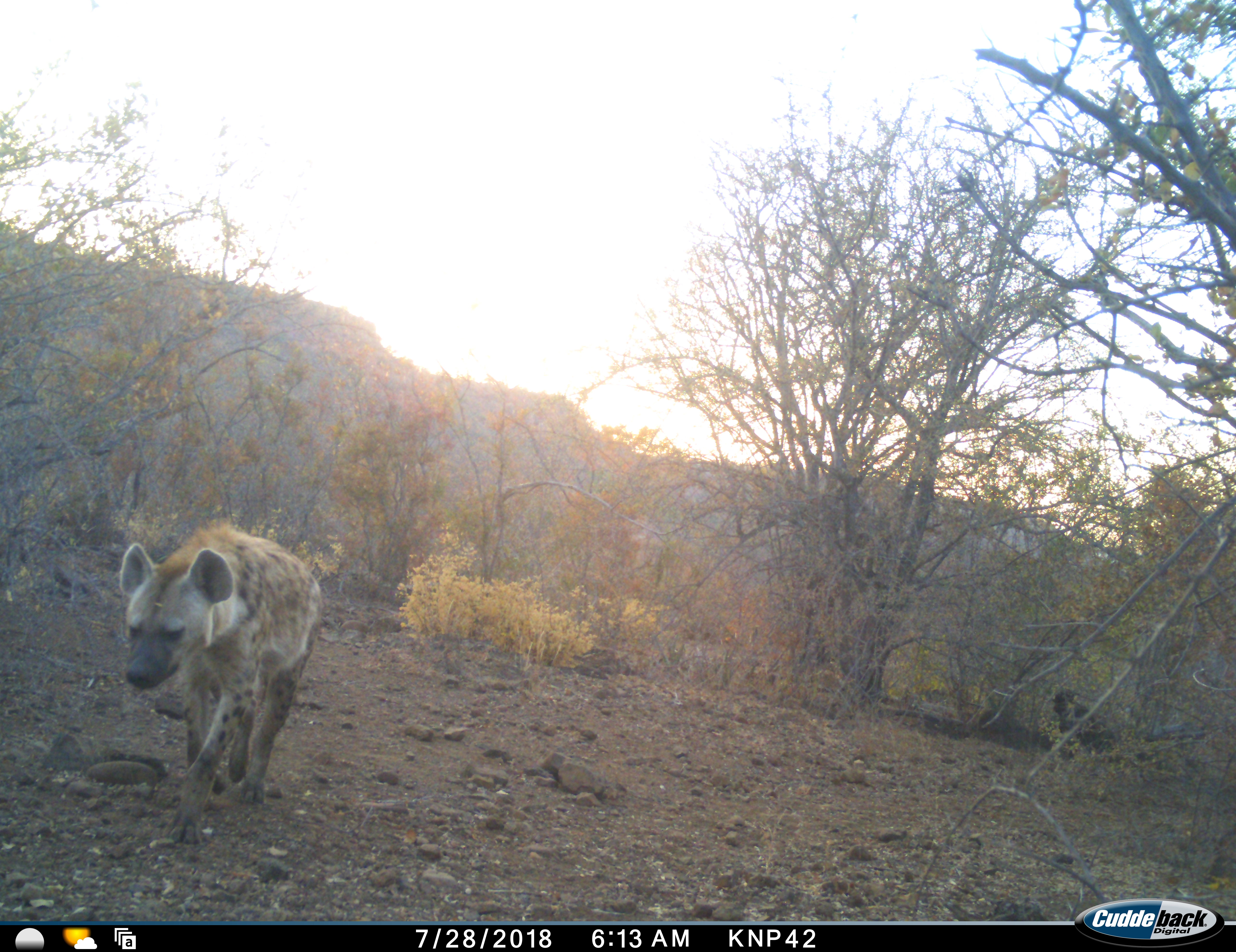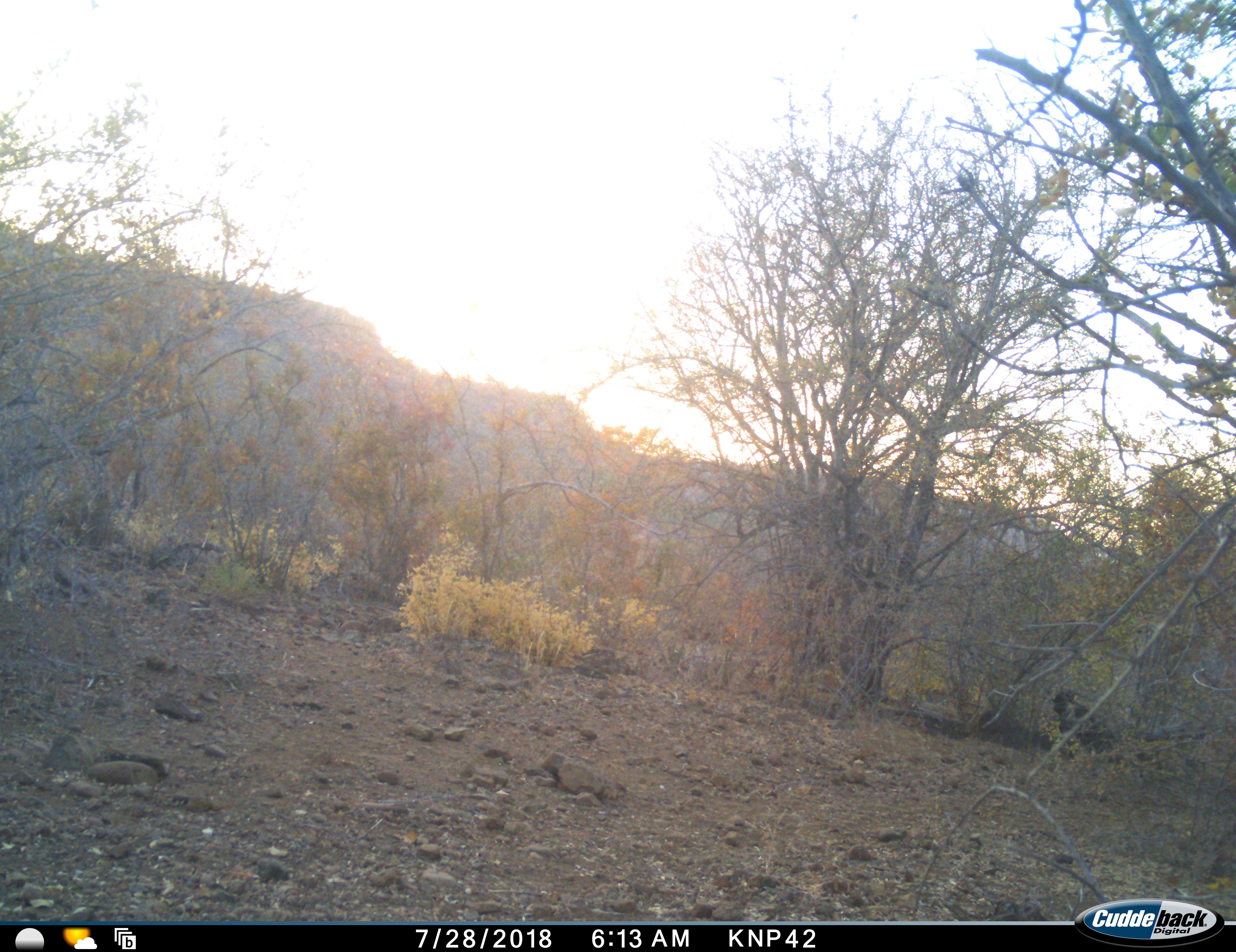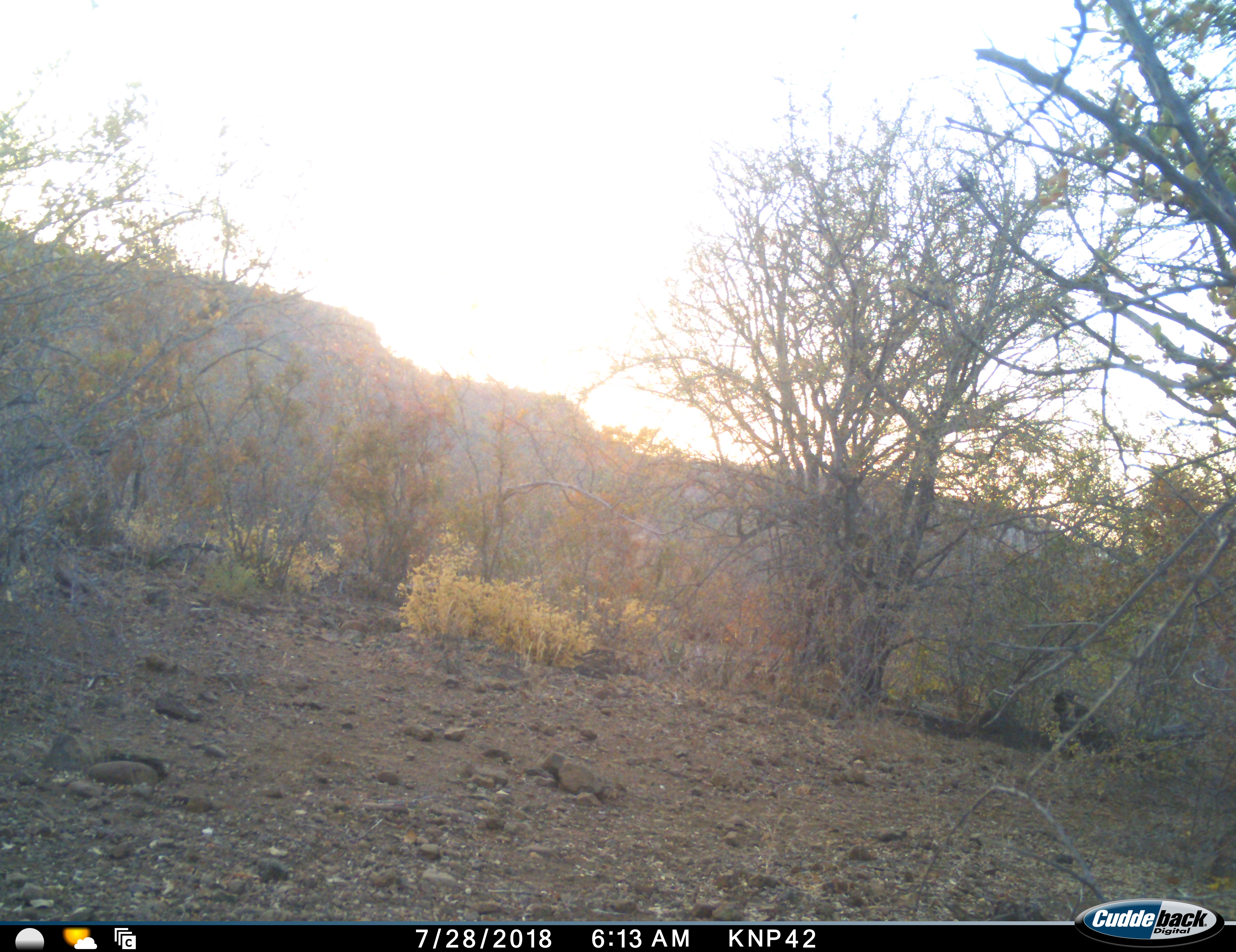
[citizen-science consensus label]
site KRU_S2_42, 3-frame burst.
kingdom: Animalia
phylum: Chordata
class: Mammalia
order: Carnivora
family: Hyaenidae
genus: Crocuta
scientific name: Crocuta crocuta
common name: spotted hyena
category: hyenaspotted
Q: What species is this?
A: Hyenaspotted (spotted hyena) (Crocuta crocuta).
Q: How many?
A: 1.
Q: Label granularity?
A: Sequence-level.